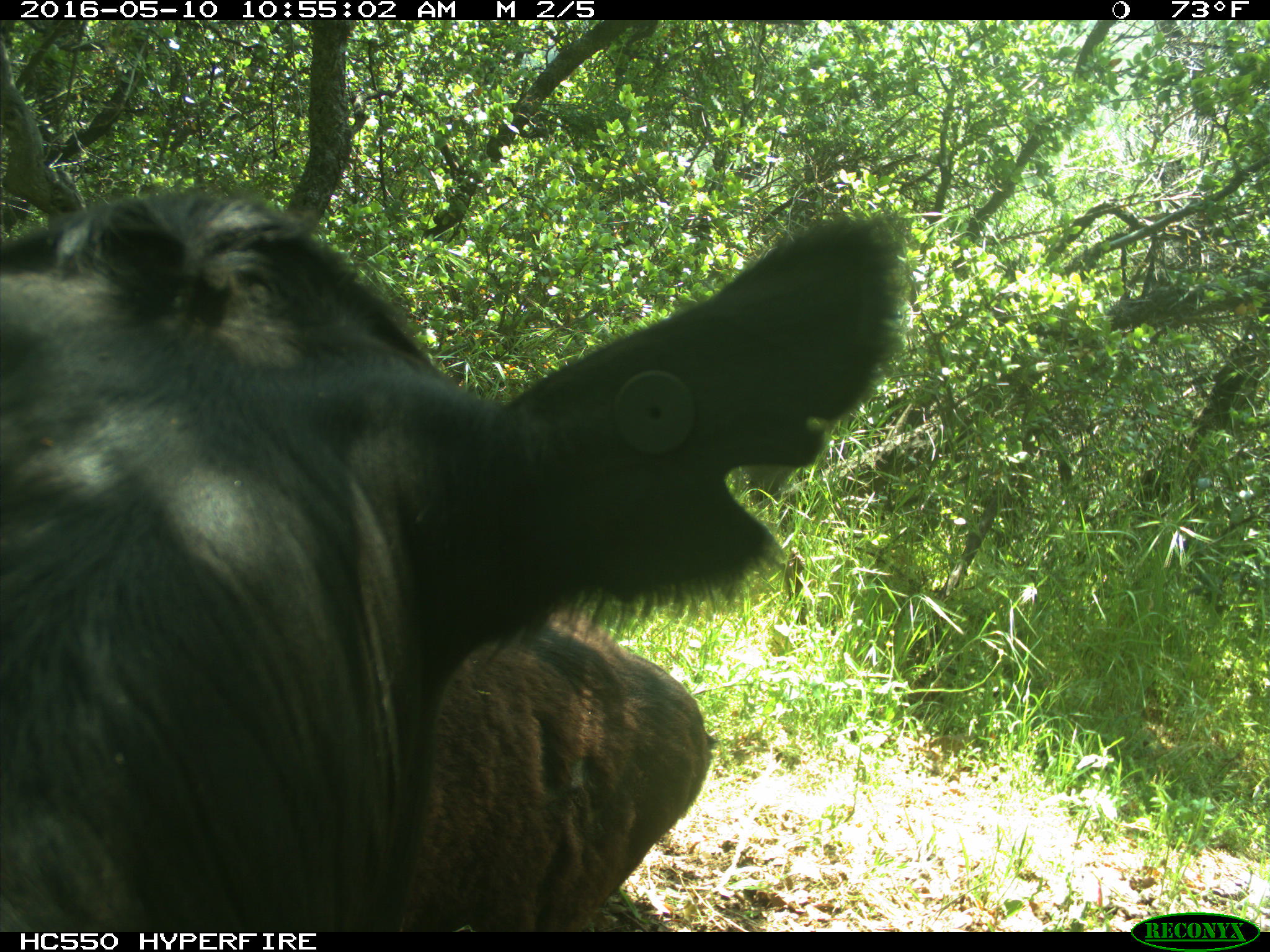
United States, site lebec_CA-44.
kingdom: Animalia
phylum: Chordata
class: Mammalia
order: Artiodactyla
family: Bovidae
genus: Bos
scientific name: Bos taurus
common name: domestic cow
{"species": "Bos taurus (domestic cow)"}